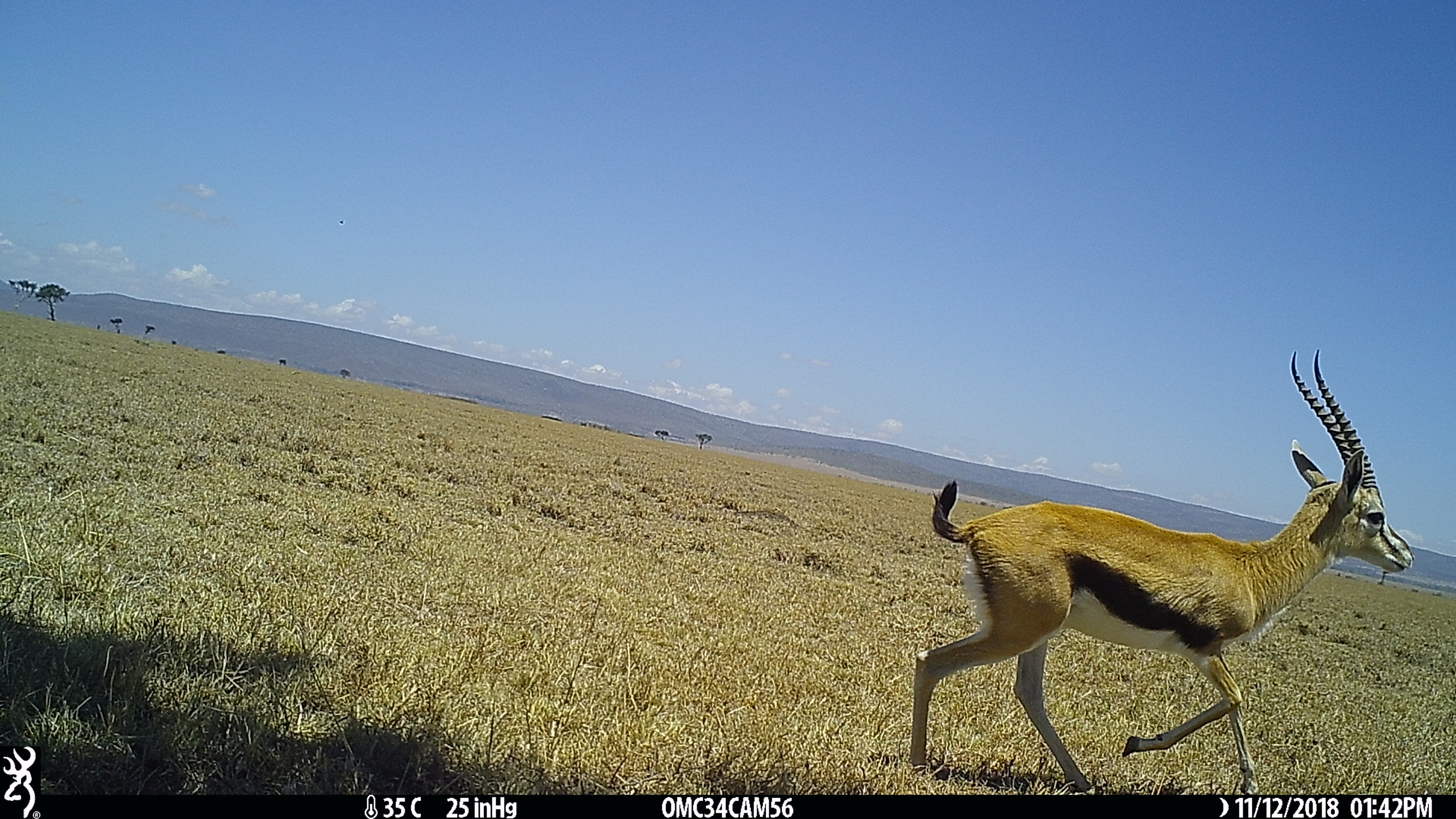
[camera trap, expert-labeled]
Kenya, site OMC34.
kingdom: Animalia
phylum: Chordata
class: Mammalia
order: Artiodactyla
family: Bovidae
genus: Eudorcas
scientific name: Eudorcas thomsonii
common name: thomon's gazelle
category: gazelle thomsons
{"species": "gazelle thomsons (thomon's gazelle) (Eudorcas thomsonii)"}